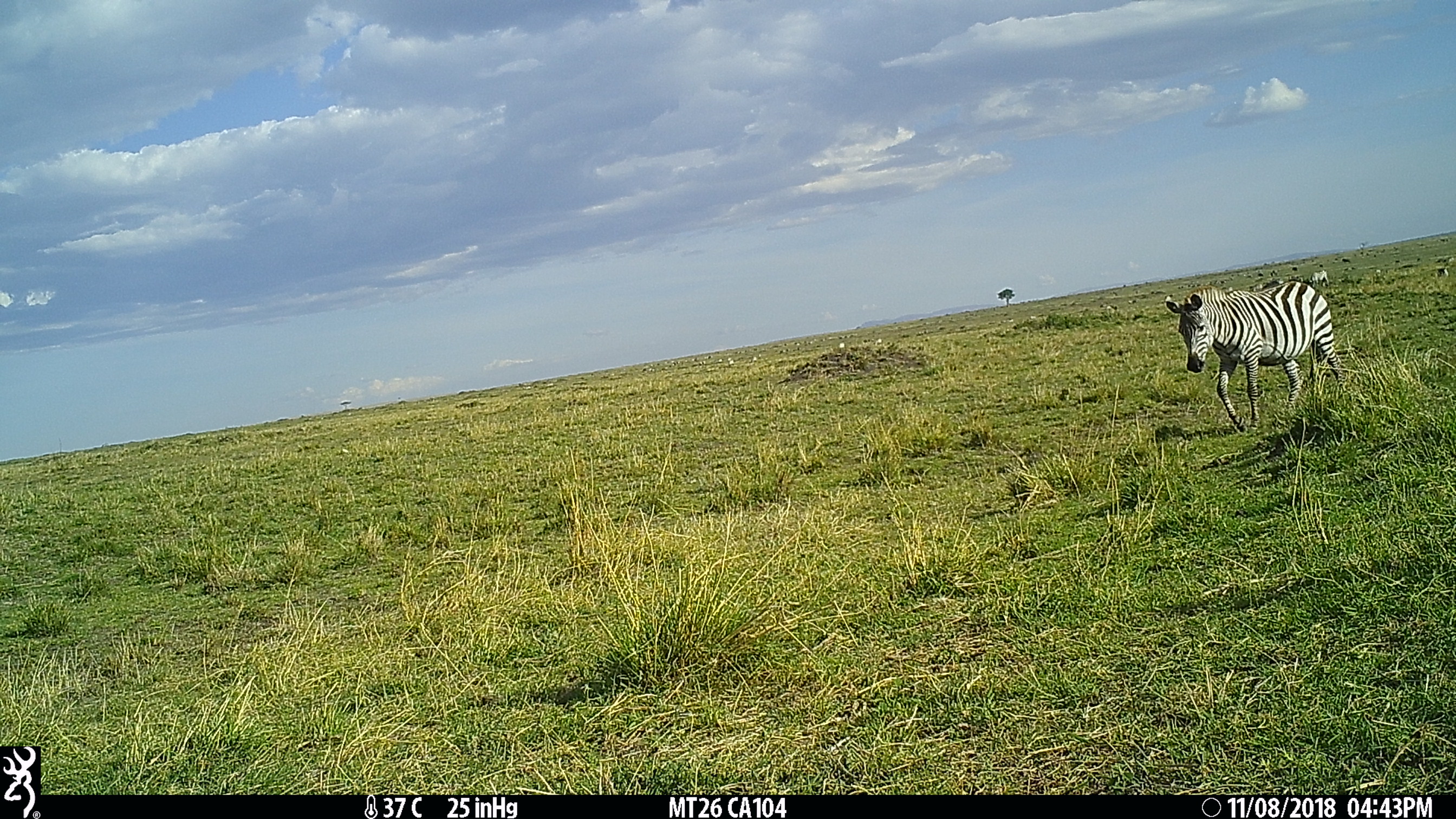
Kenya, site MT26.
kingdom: Animalia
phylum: Chordata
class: Mammalia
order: Perissodactyla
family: Equidae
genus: Equus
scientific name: Equus quagga burchellii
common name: burchell's zebra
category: zebra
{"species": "zebra (burchell's zebra) (Equus quagga burchellii)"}